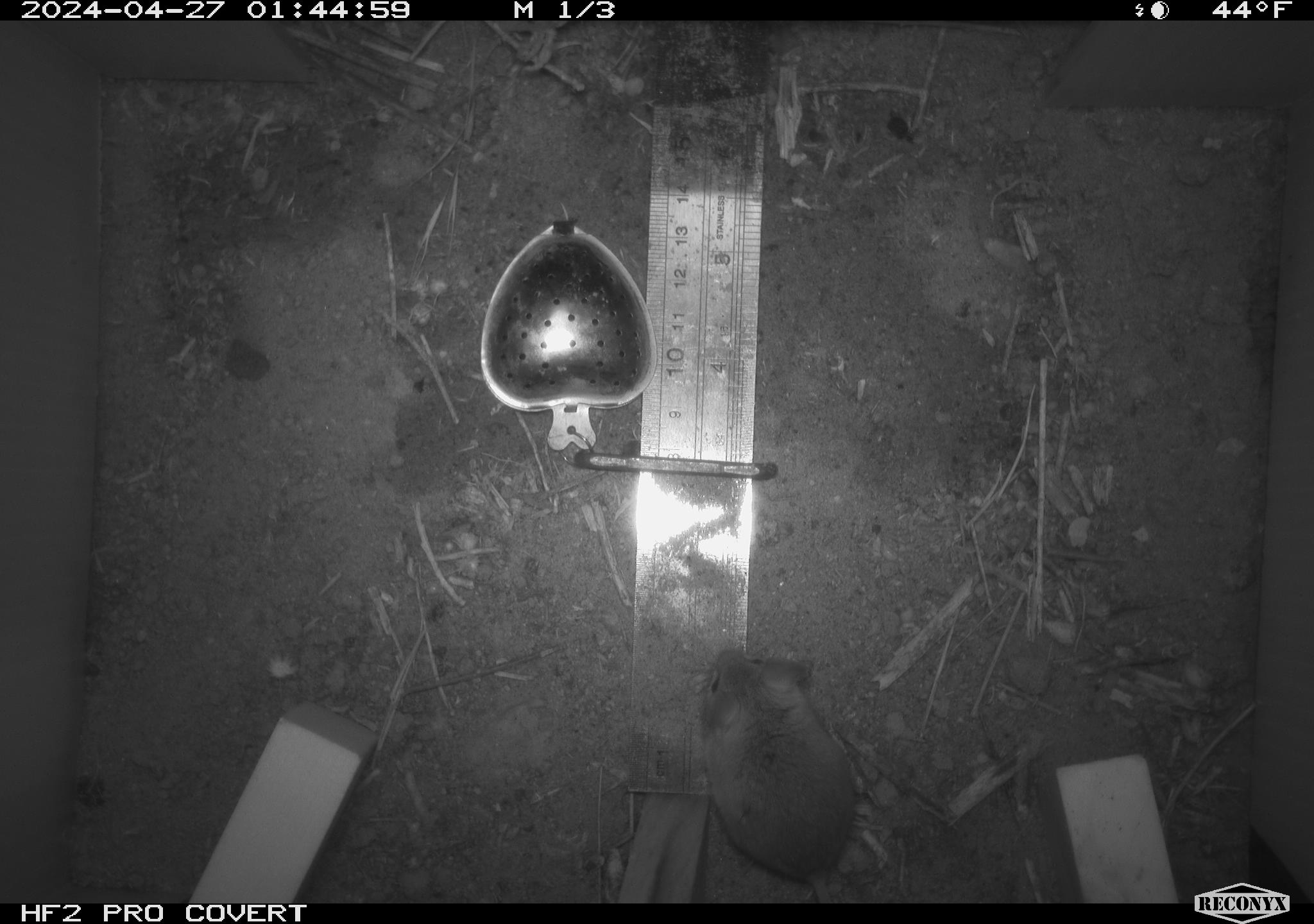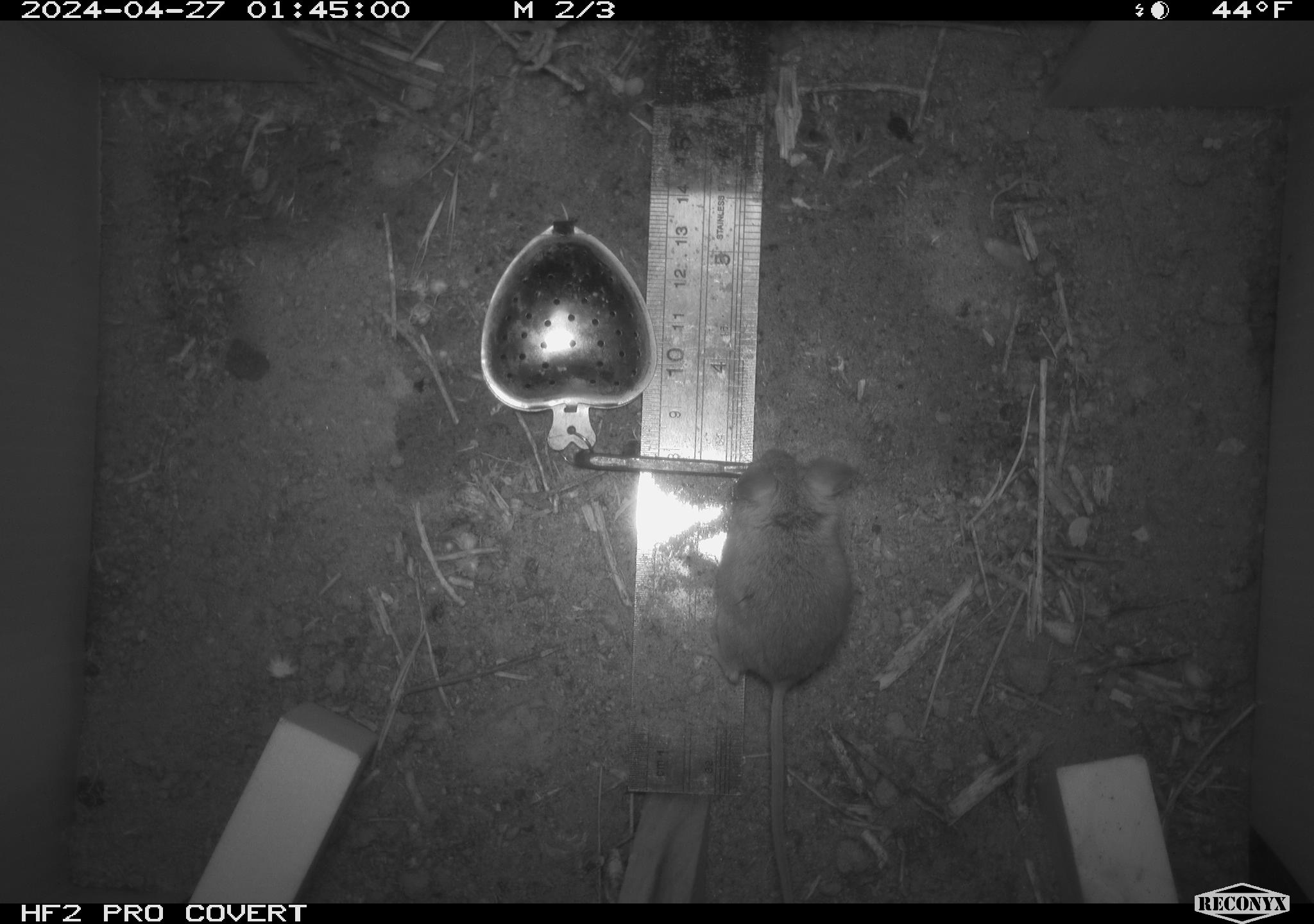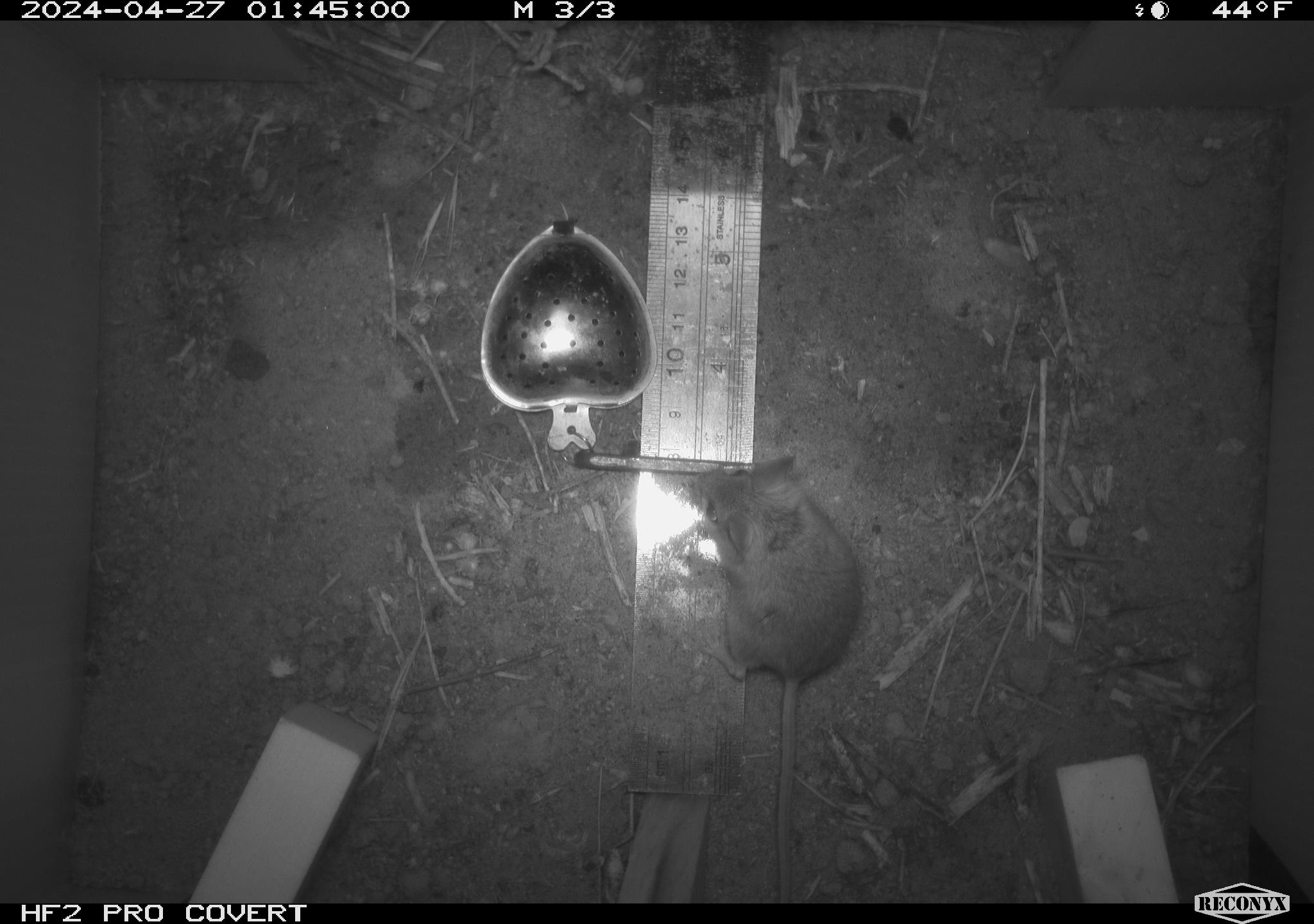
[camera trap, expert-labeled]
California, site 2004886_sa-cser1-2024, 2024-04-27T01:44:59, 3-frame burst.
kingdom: Animalia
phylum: Chordata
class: Mammalia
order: Rodentia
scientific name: Rodentia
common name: rodent